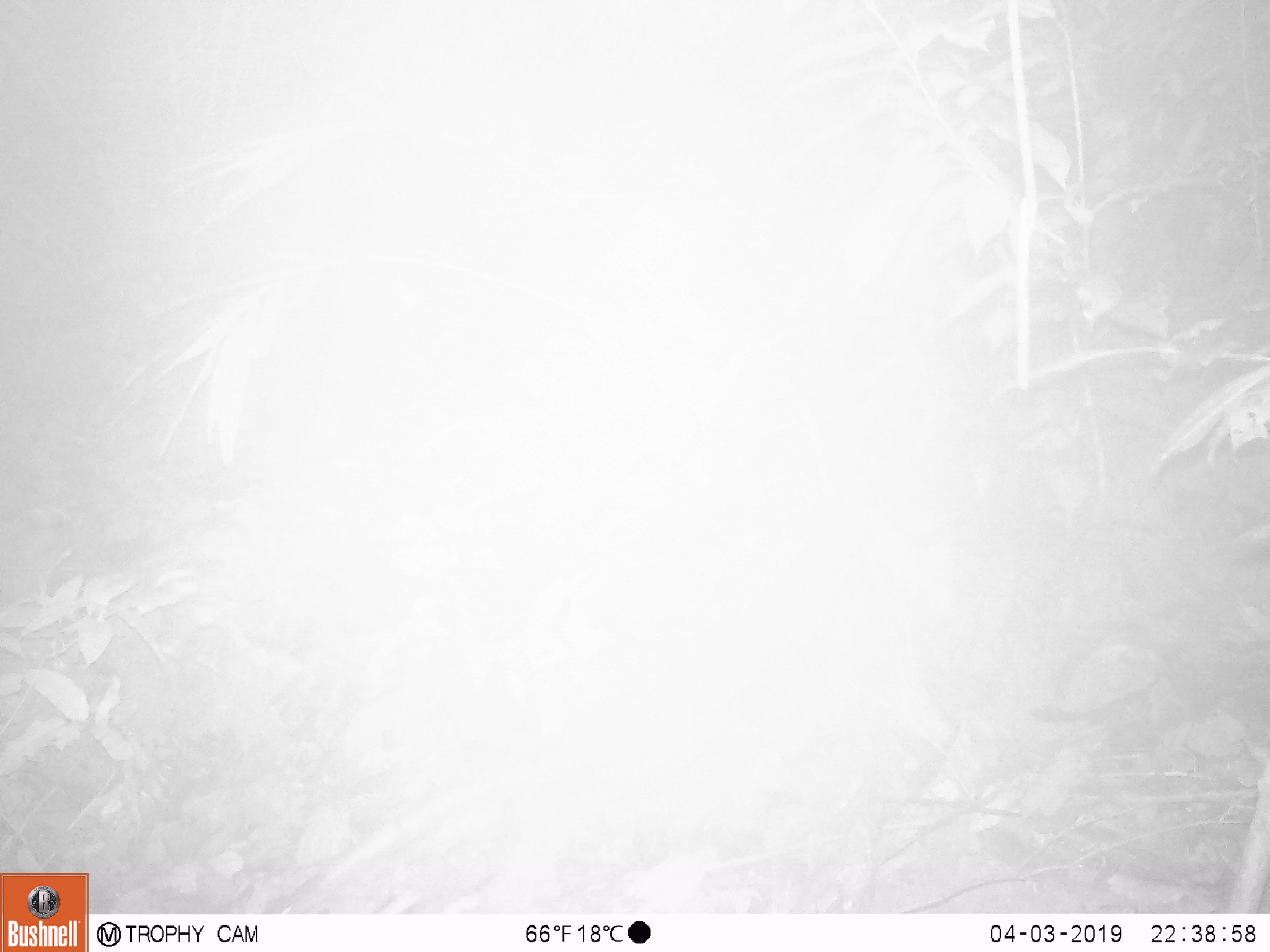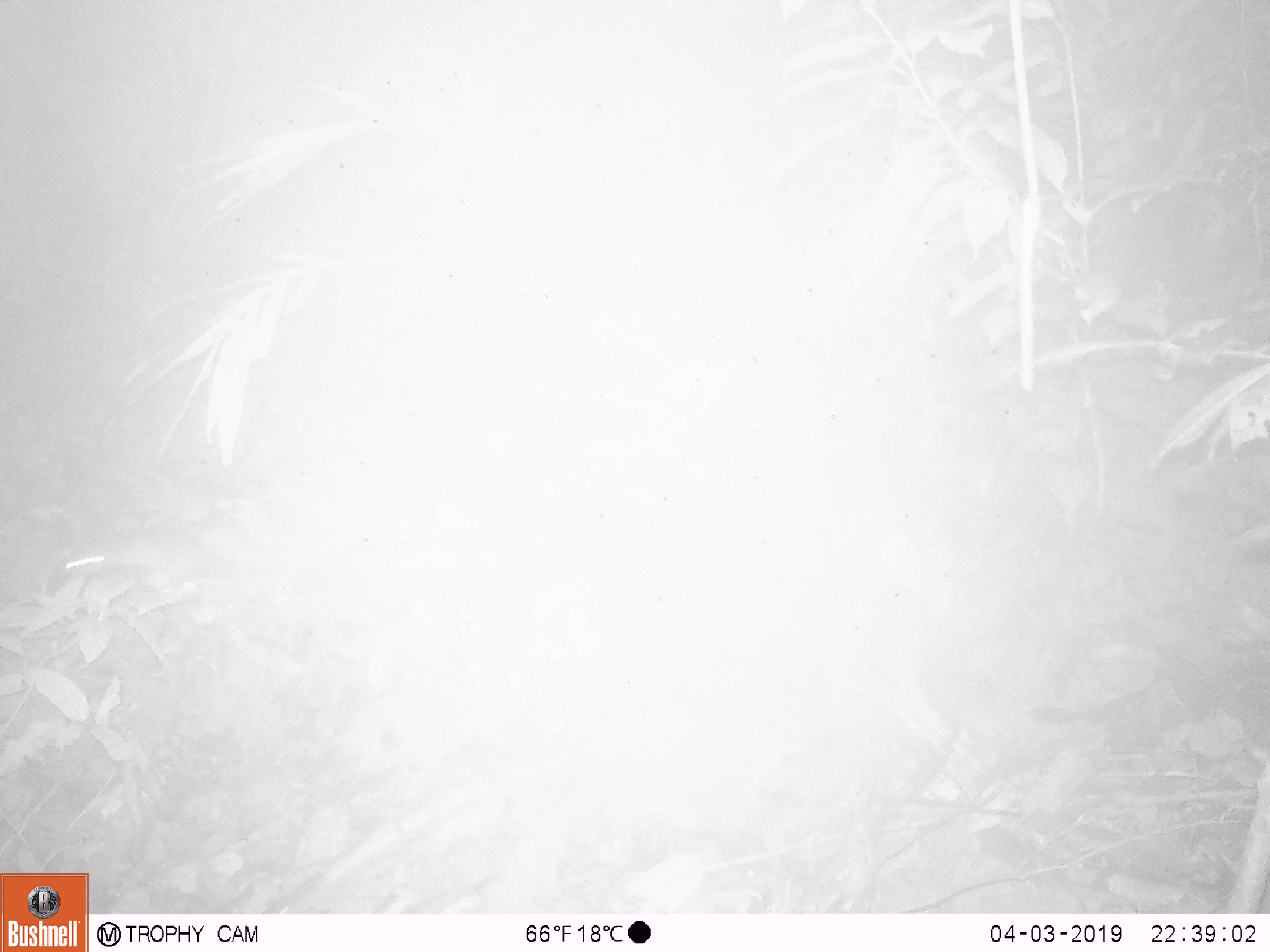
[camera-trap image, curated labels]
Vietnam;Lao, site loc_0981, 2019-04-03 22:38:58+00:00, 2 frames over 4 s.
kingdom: Animalia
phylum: Chordata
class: Mammalia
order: Rodentia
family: Muridae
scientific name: Muridae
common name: old-world mice and rats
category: unidentified murid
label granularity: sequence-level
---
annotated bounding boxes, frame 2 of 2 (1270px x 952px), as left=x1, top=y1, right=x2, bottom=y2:
unidentified murid: left=45, top=533, right=231, bottom=596